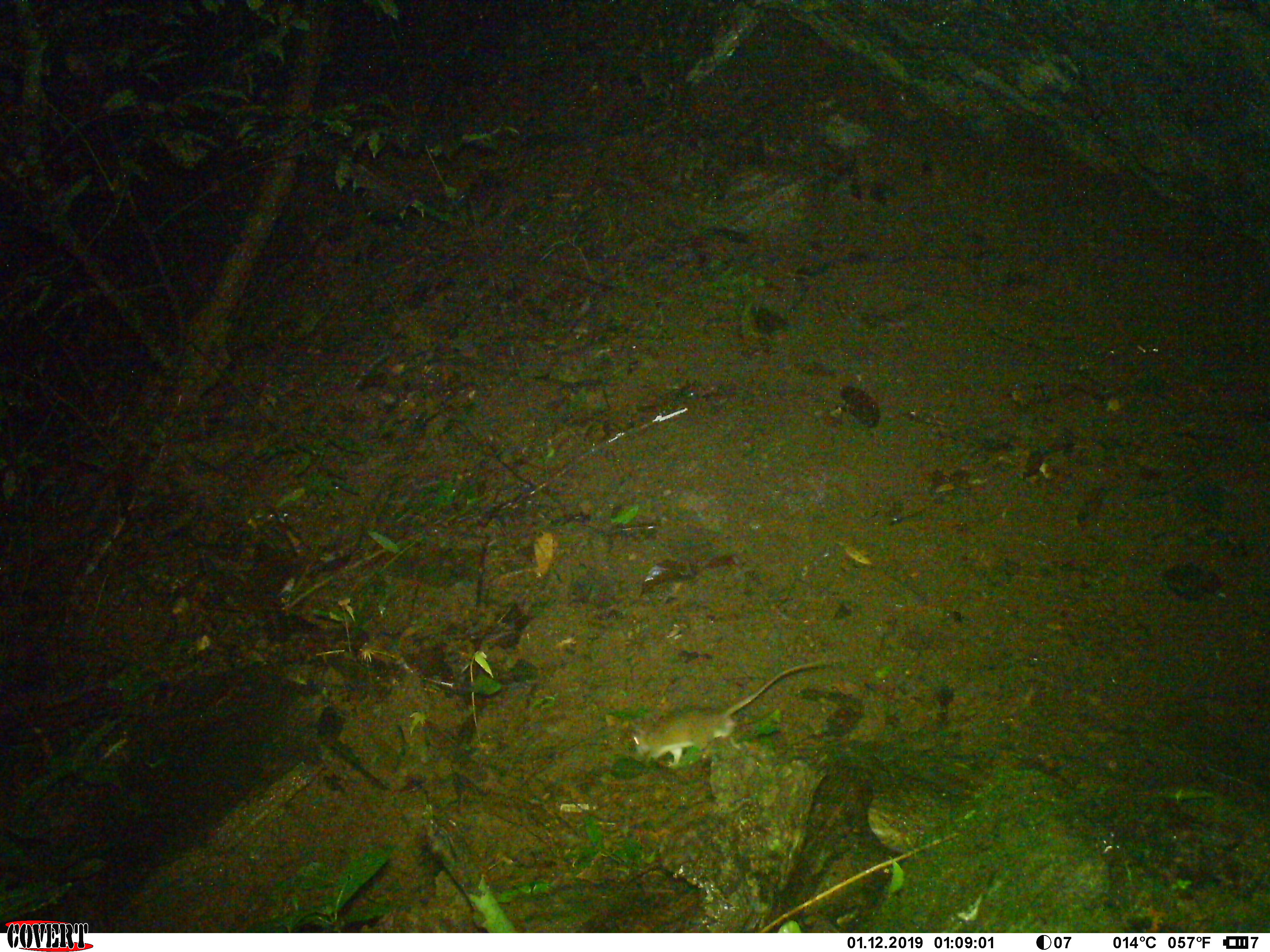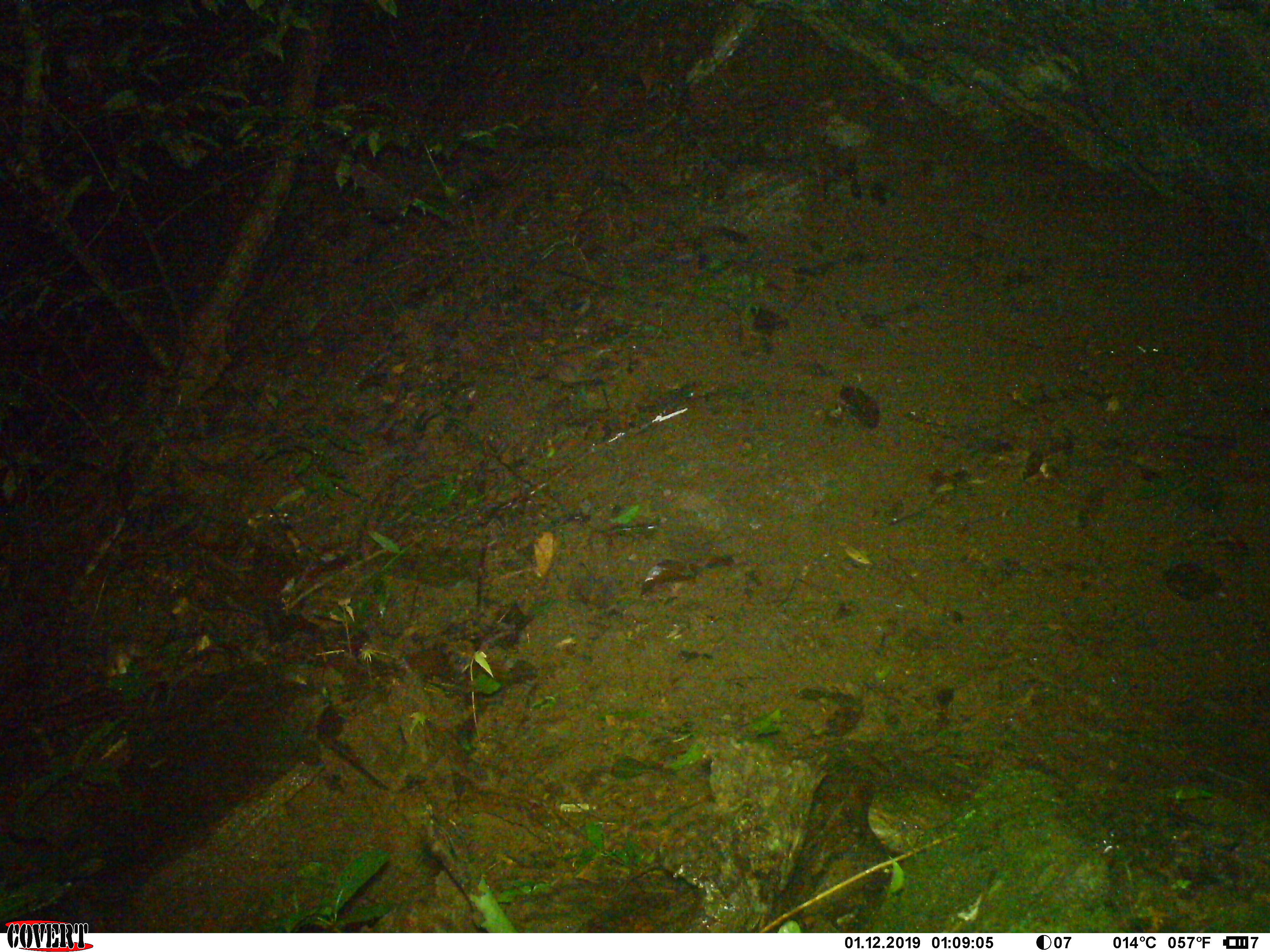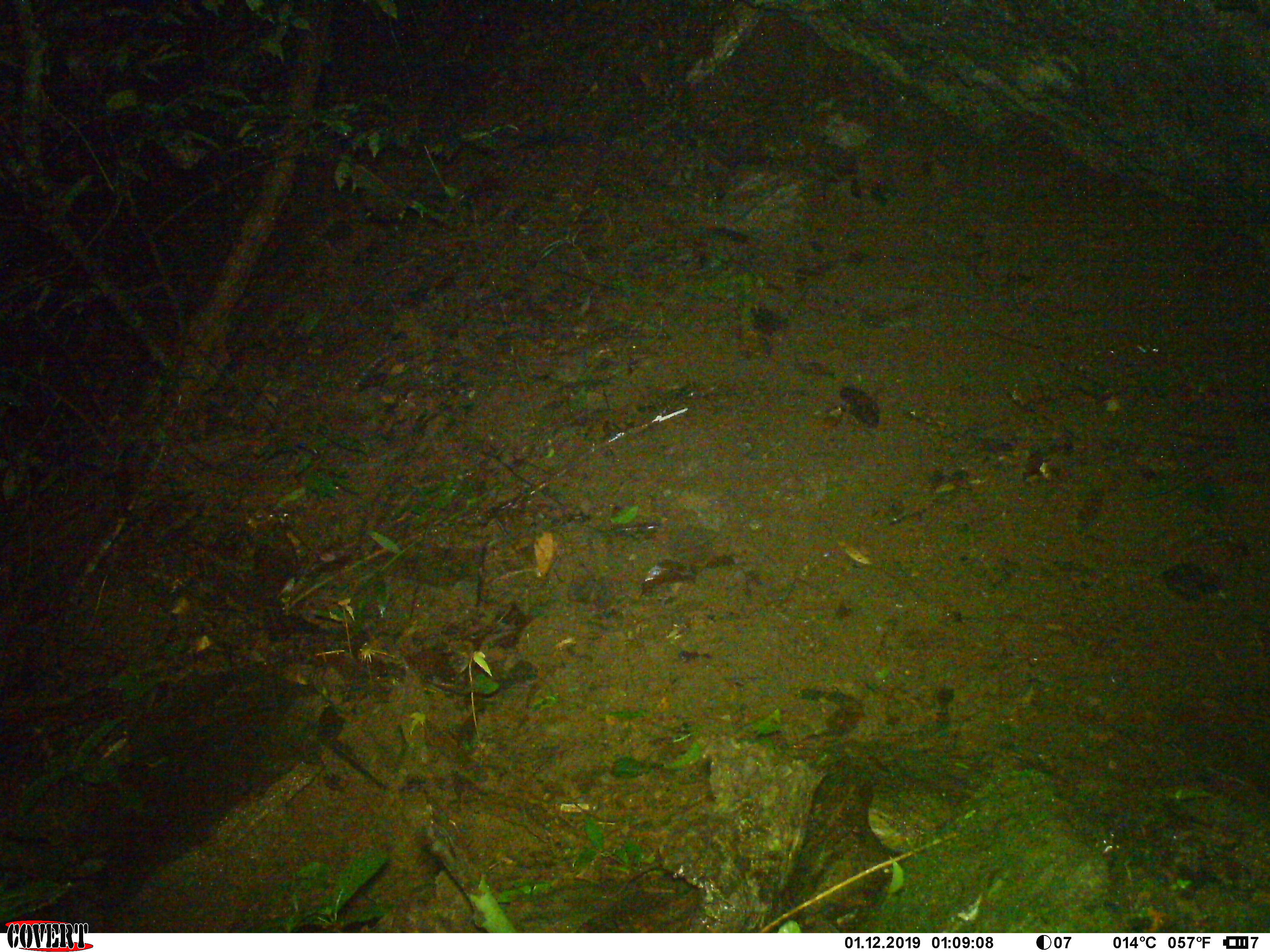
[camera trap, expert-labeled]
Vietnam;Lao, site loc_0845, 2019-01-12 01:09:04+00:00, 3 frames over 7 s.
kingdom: Animalia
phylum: Chordata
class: Mammalia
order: Rodentia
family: Muridae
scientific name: Muridae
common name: old-world mice and rats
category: unidentified murid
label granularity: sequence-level